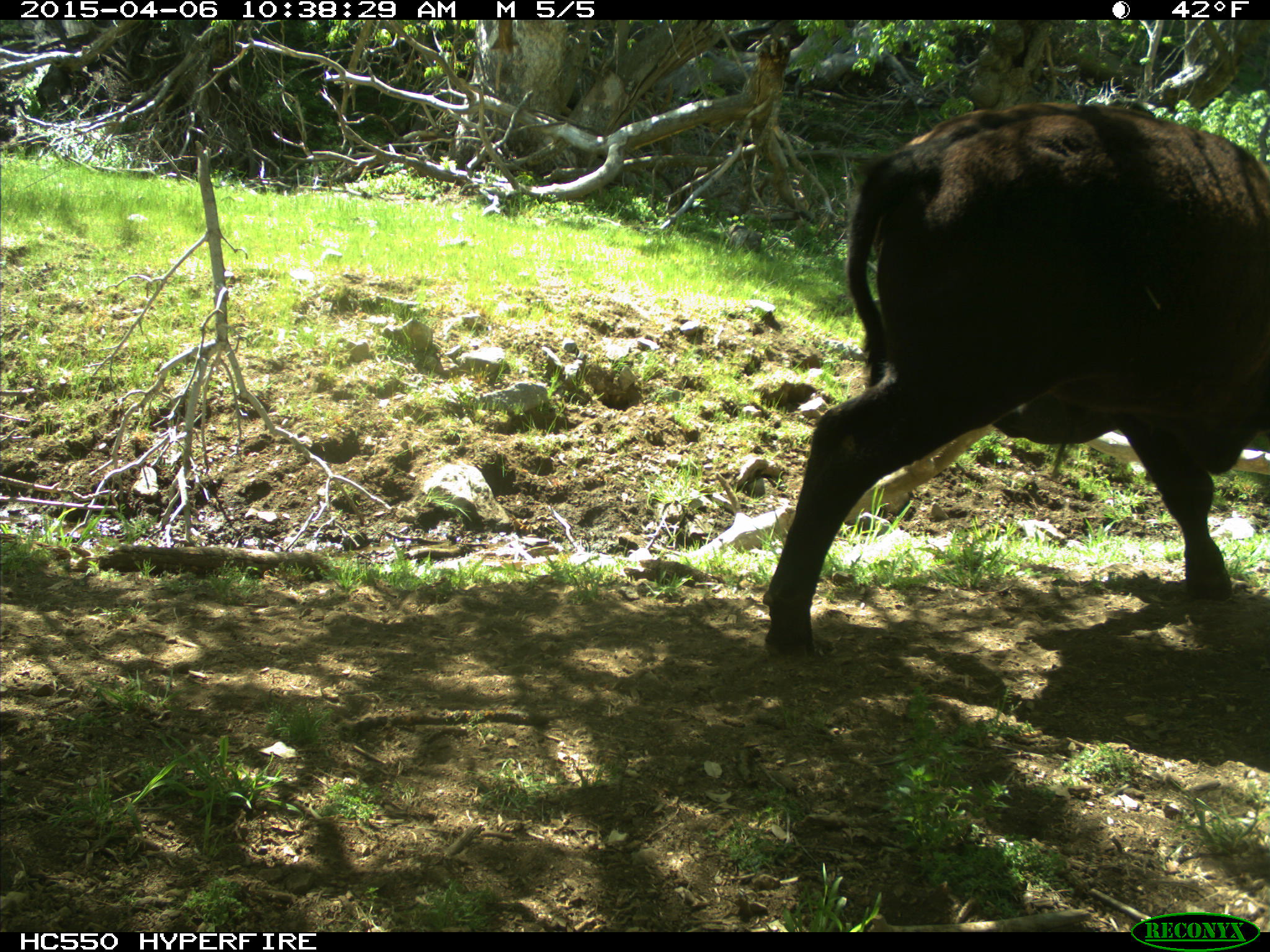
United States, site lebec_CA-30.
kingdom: Animalia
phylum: Chordata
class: Mammalia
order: Artiodactyla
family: Bovidae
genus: Bos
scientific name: Bos taurus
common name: domestic cow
Bos taurus (domestic cow).